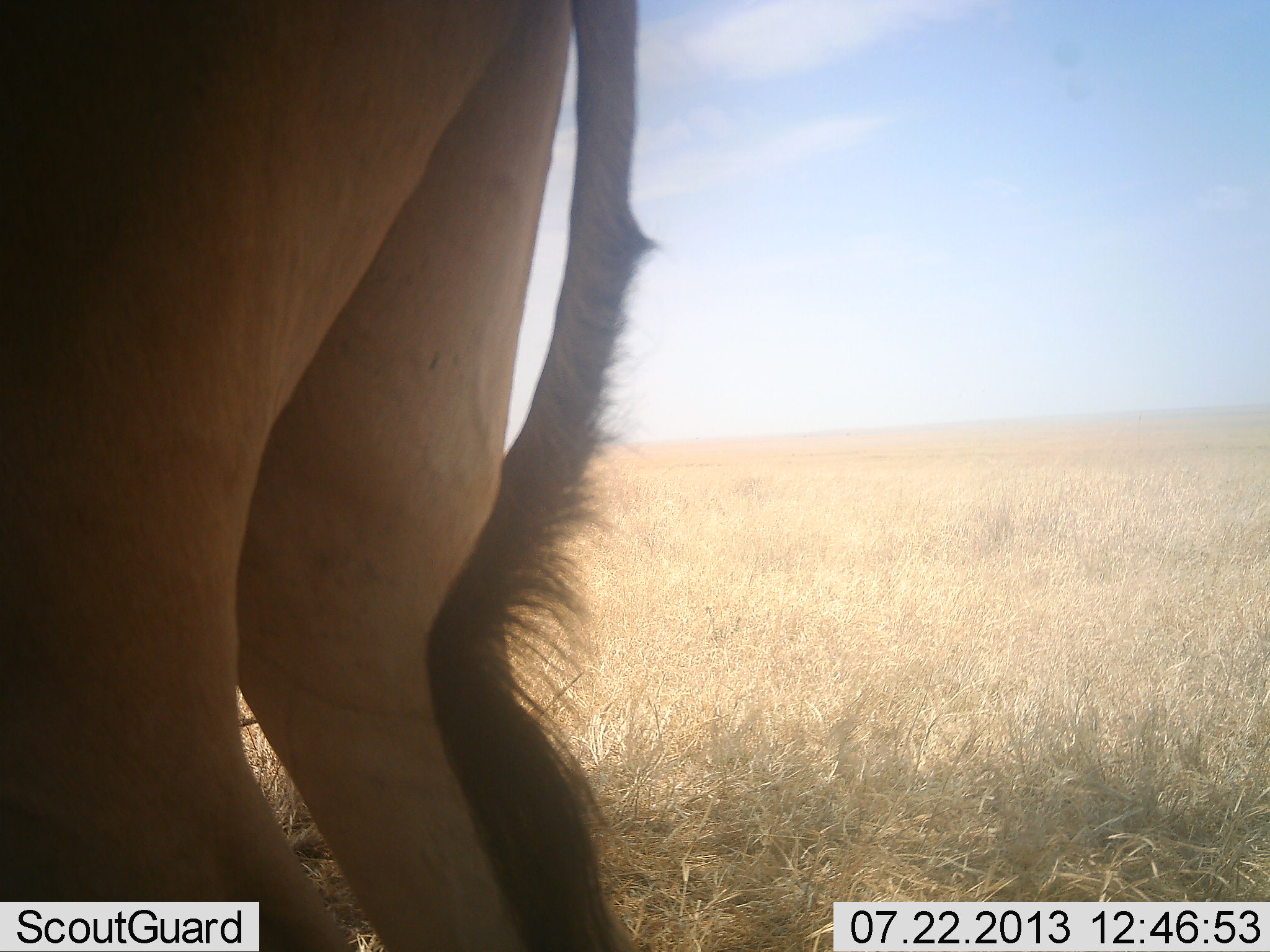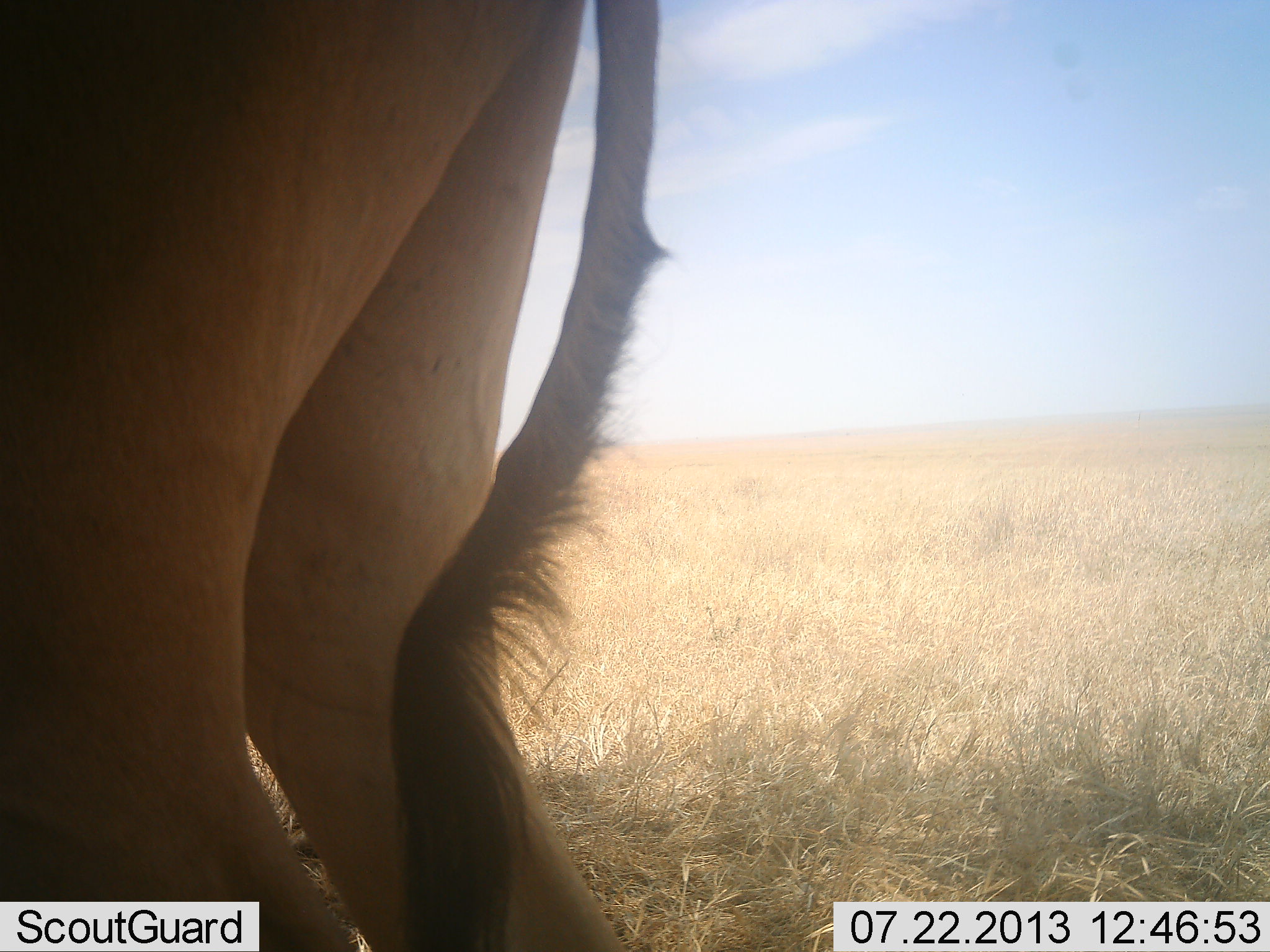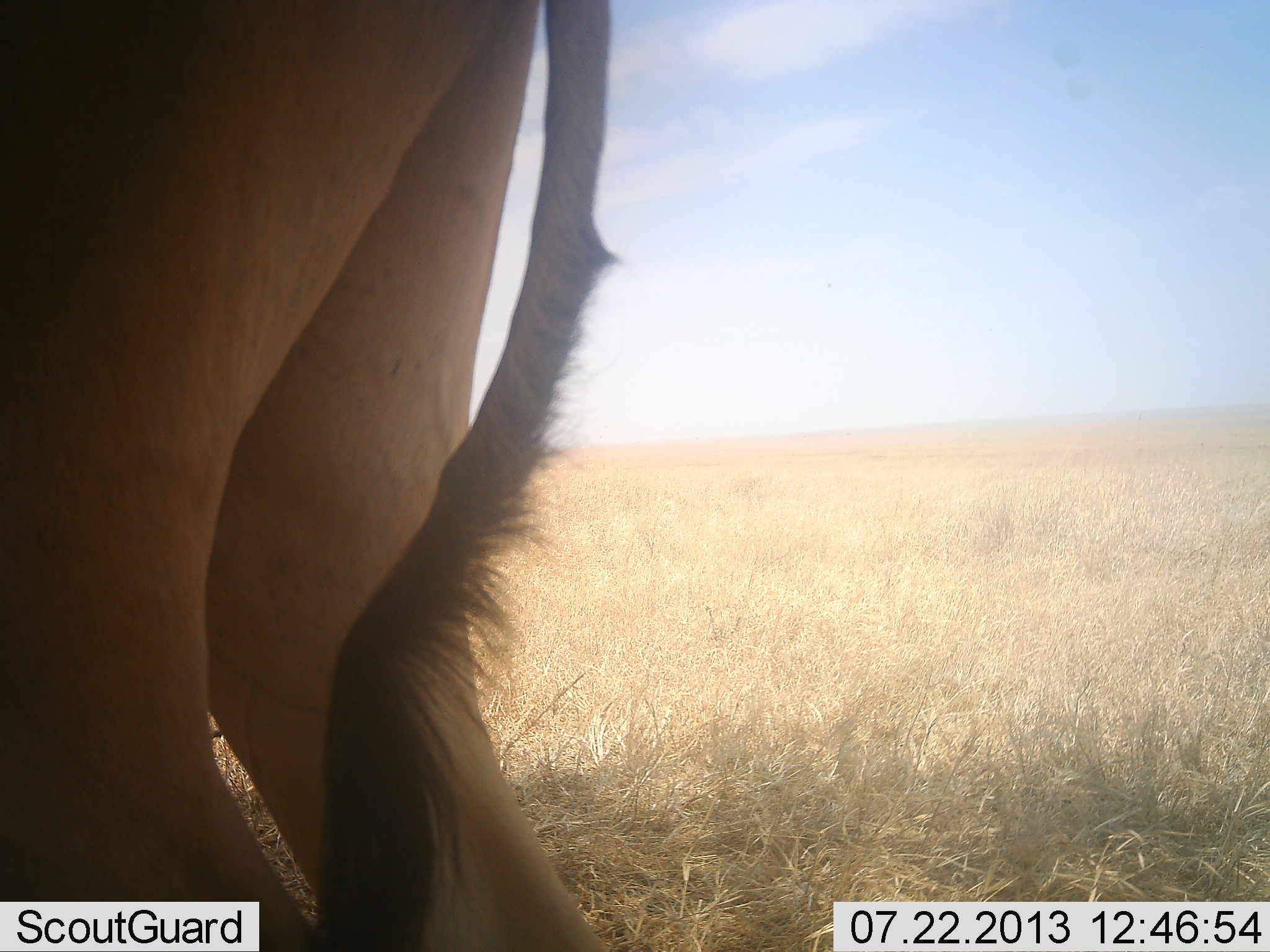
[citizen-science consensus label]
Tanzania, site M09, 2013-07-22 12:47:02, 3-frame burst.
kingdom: Animalia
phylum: Chordata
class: Mammalia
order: Artiodactyla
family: Bovidae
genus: Alcelaphus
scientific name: Alcelaphus buselaphus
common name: hartebeest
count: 1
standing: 100%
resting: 0%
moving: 0%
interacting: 0%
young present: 0%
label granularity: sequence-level